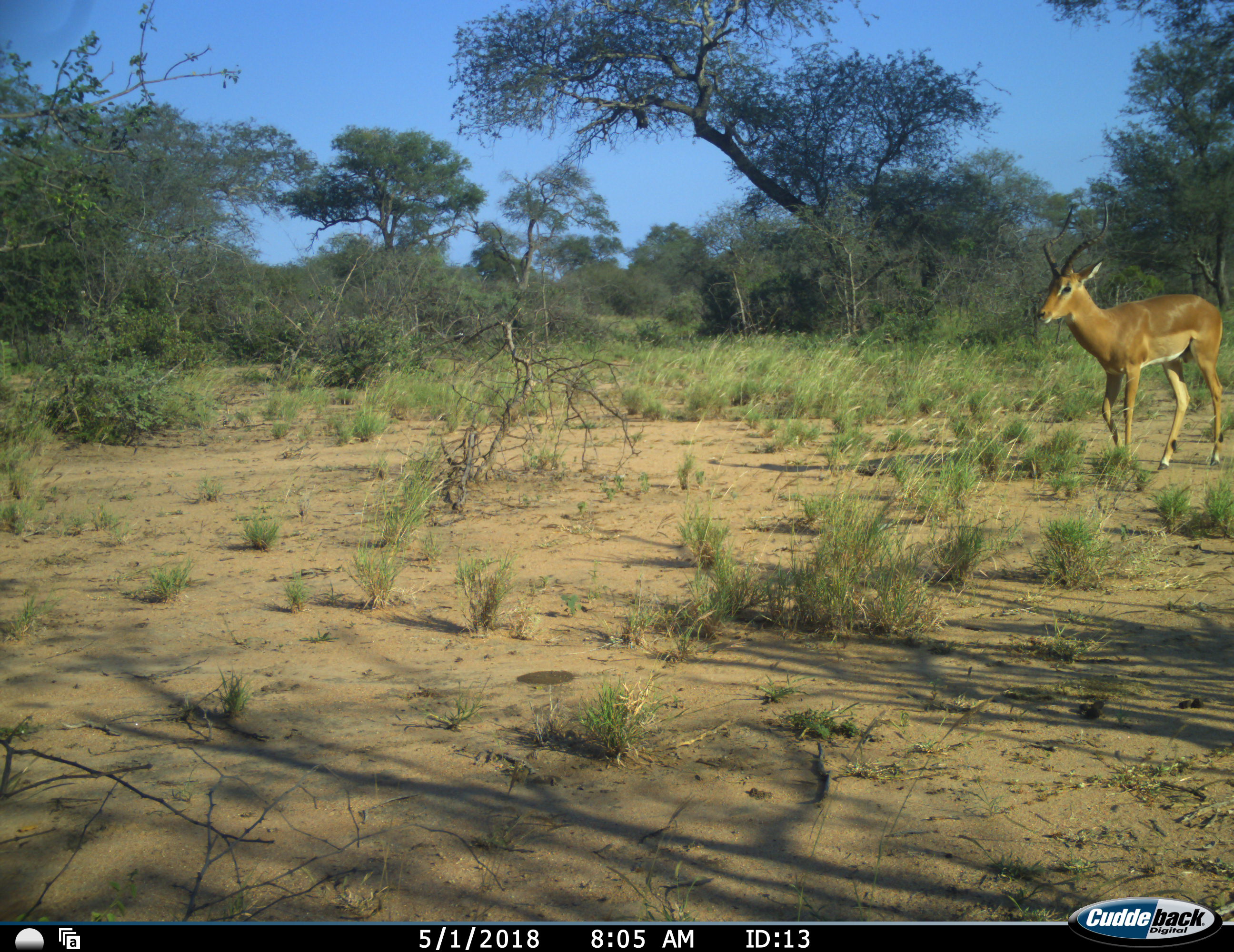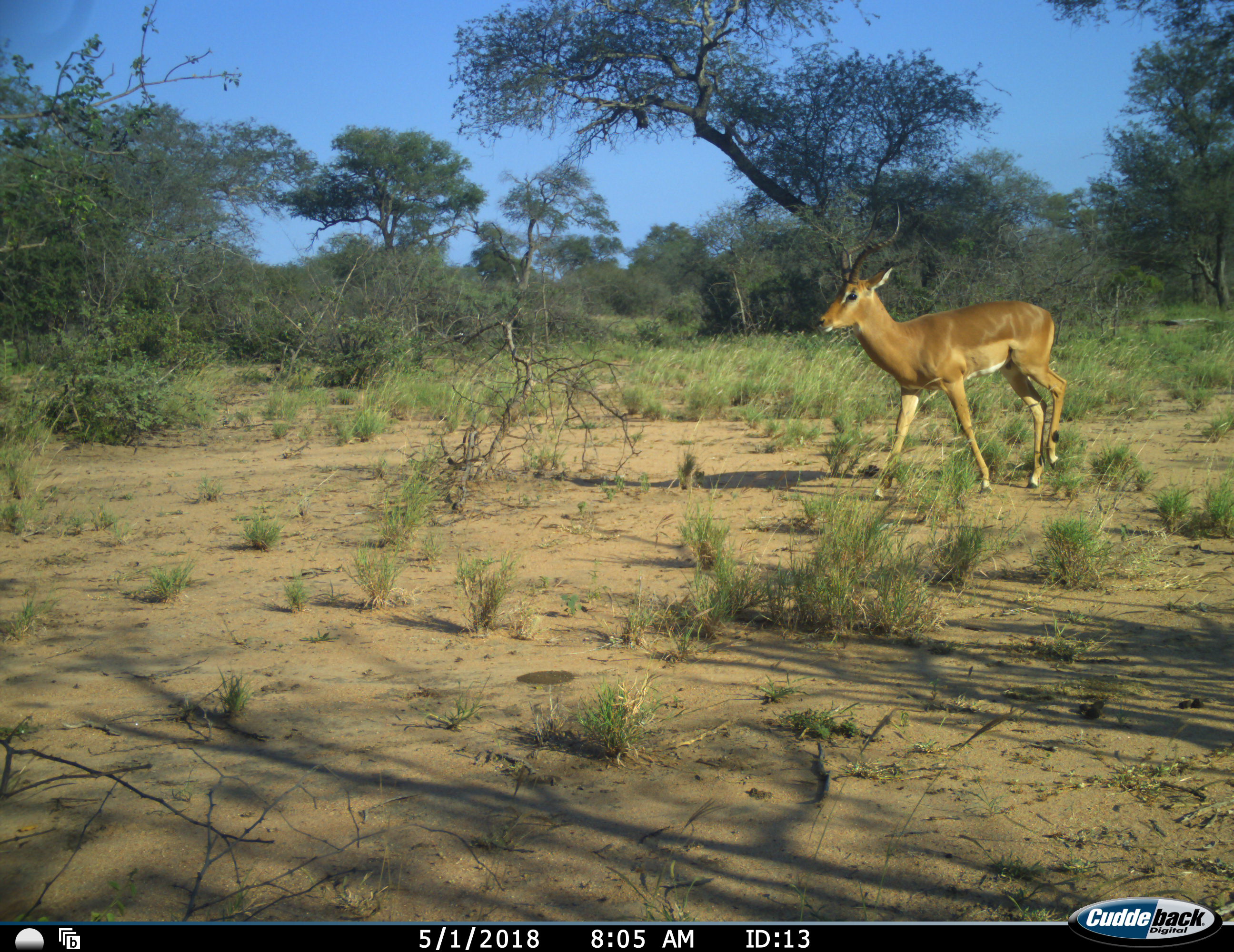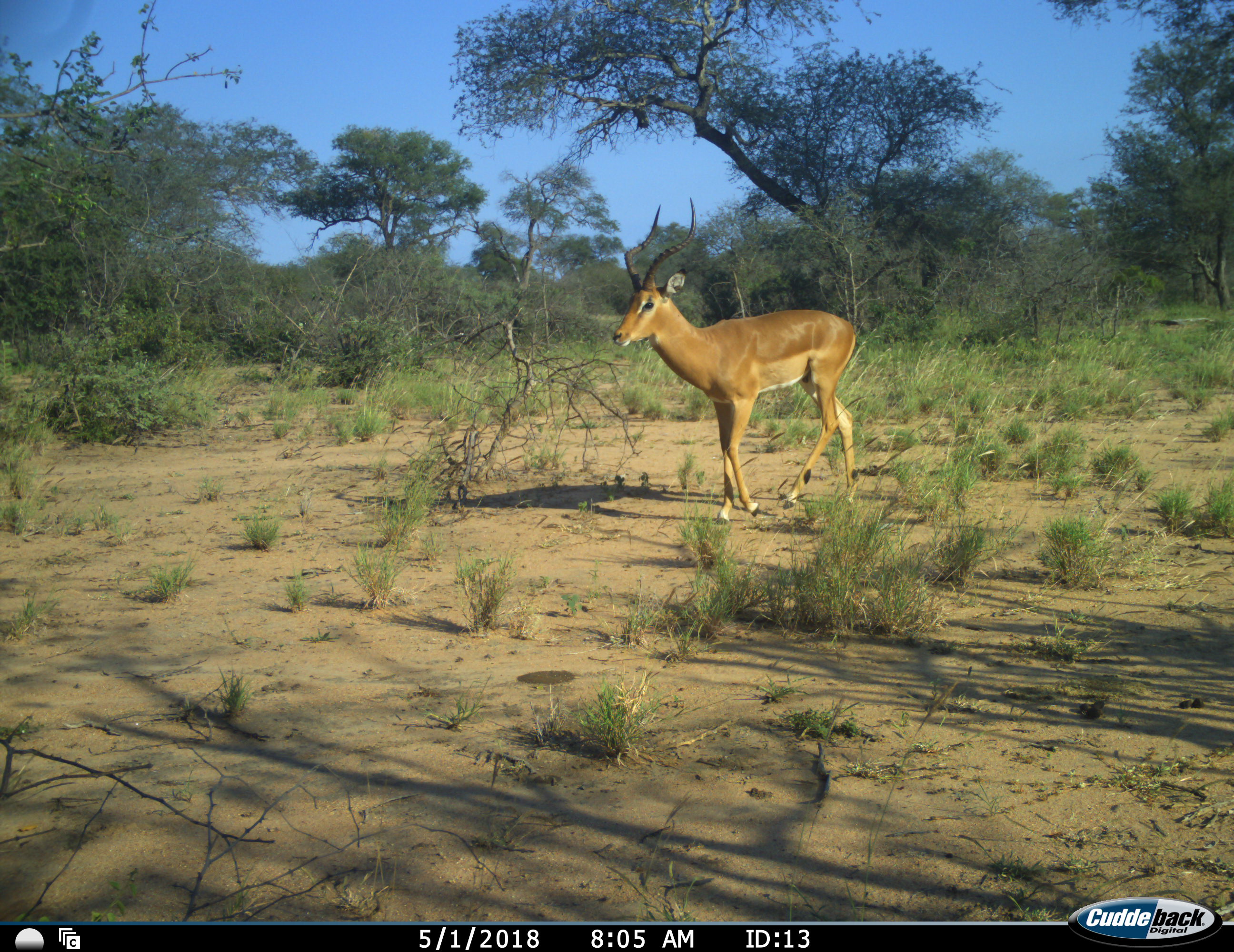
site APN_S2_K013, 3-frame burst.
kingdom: Animalia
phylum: Chordata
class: Mammalia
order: Artiodactyla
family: Bovidae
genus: Aepyceros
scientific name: Aepyceros melampus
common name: impala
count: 1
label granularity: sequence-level